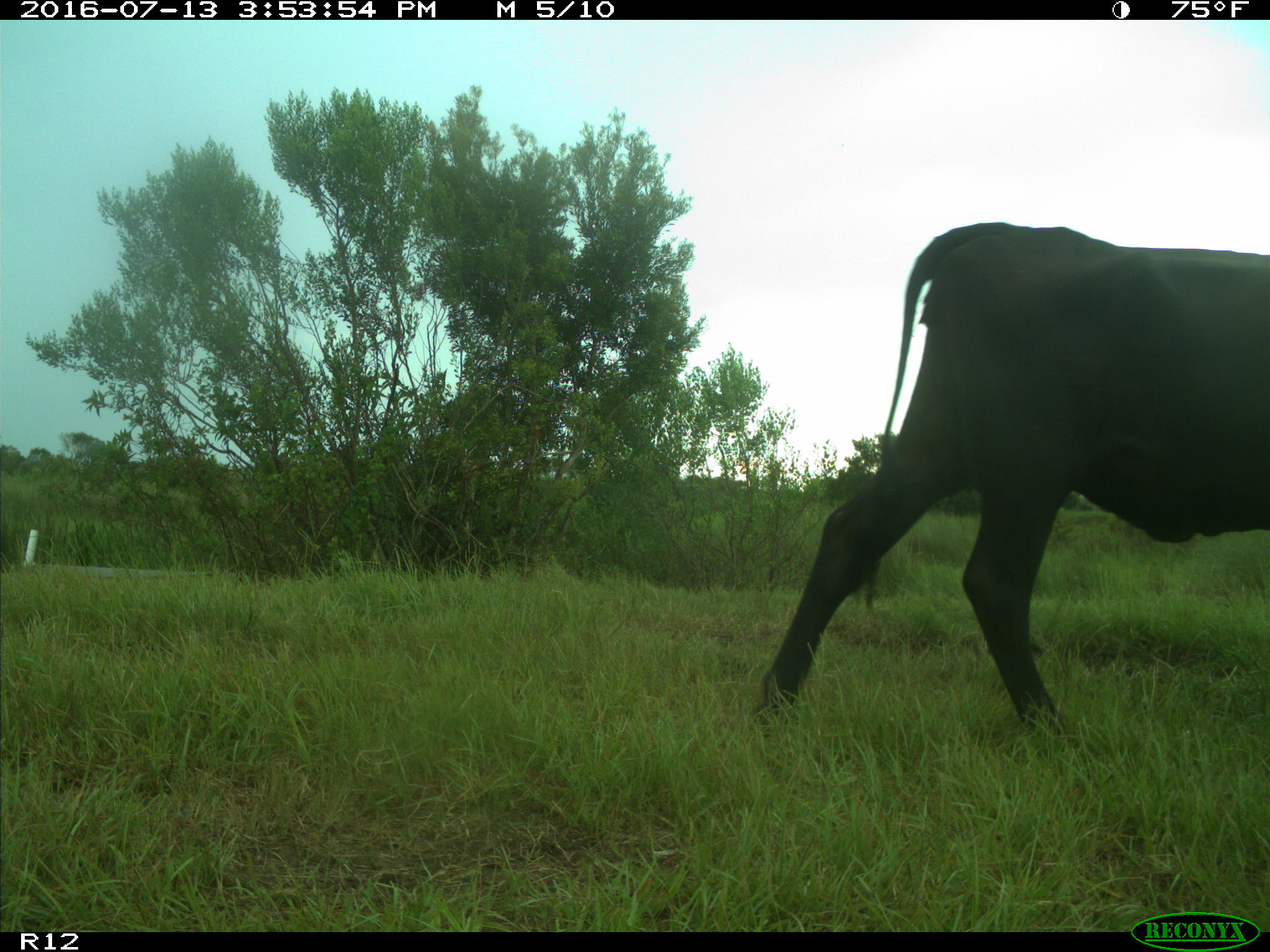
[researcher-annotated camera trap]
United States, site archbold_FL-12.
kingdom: Animalia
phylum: Chordata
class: Mammalia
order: Artiodactyla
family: Bovidae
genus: Bos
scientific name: Bos taurus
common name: domestic cow